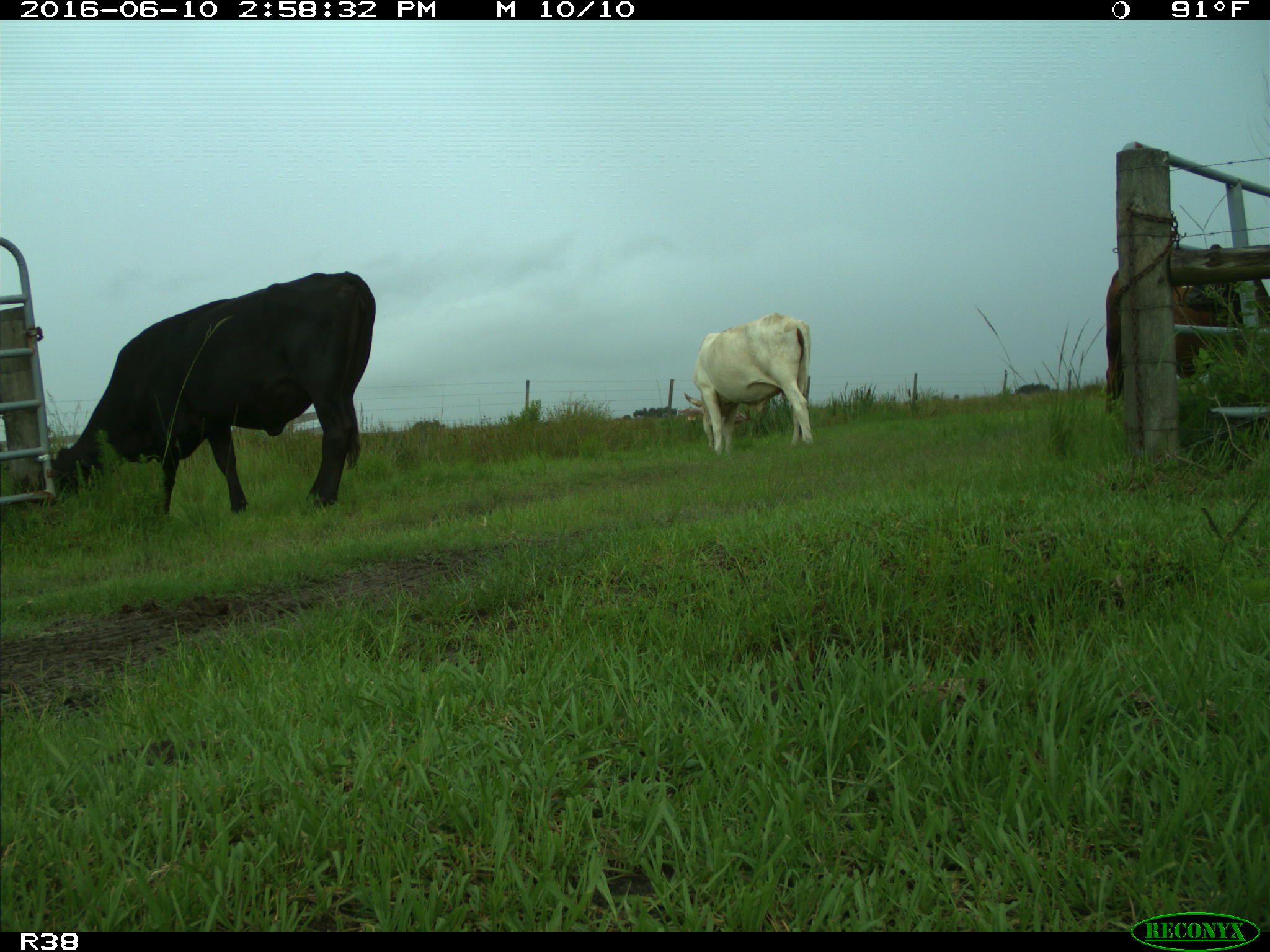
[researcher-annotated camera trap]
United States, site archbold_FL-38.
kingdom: Animalia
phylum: Chordata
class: Mammalia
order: Artiodactyla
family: Bovidae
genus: Bos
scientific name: Bos taurus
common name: domestic cow